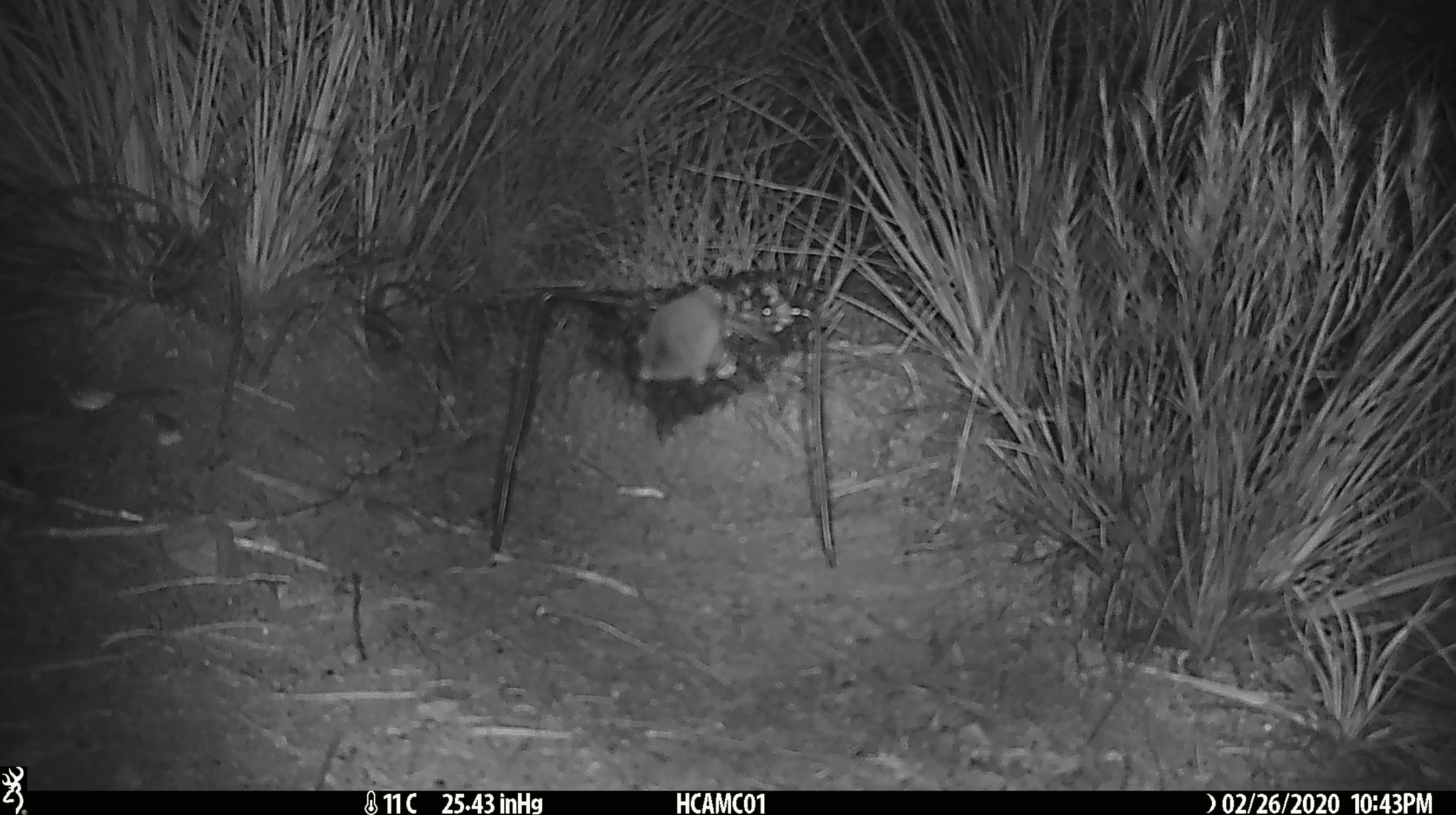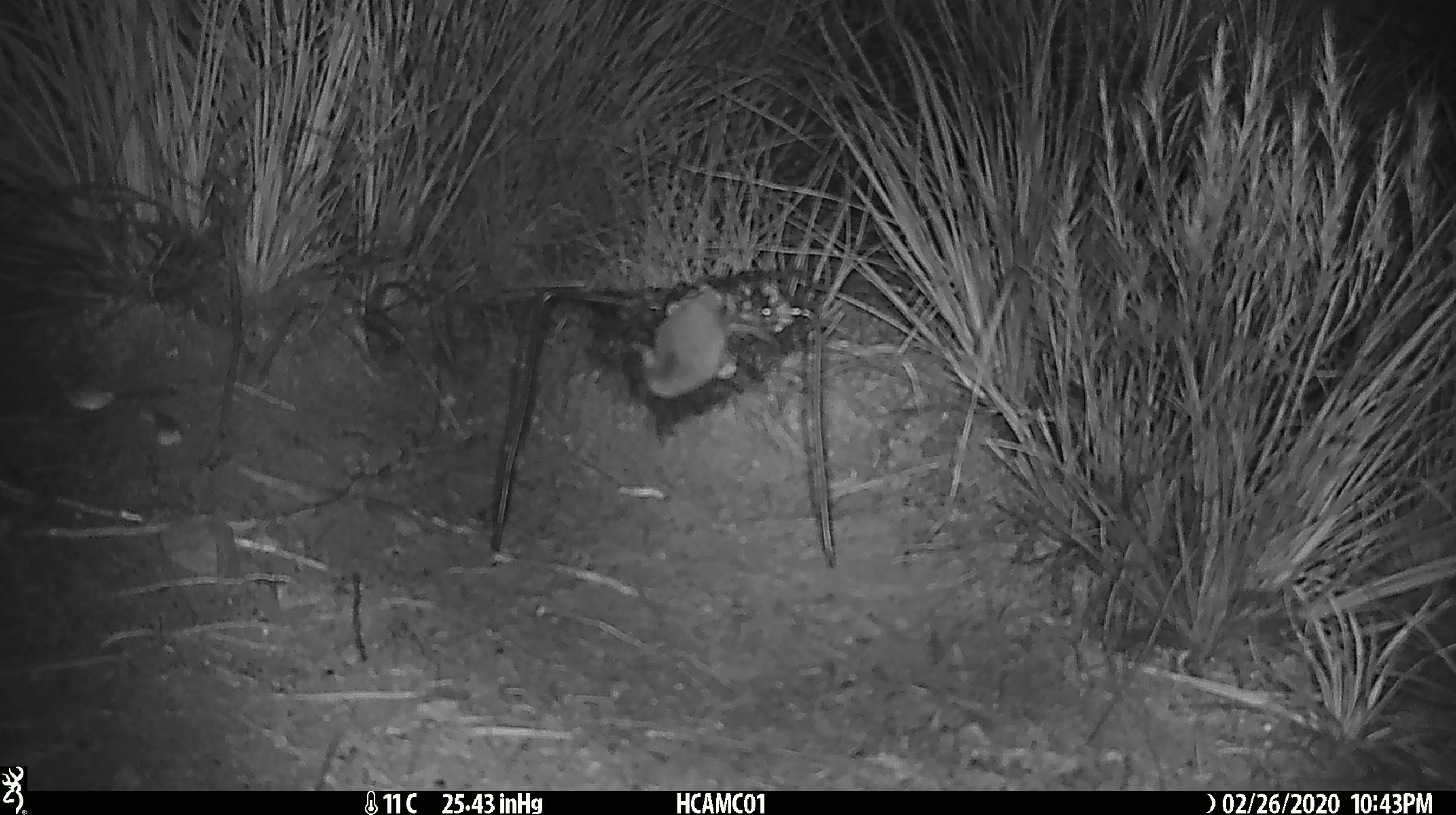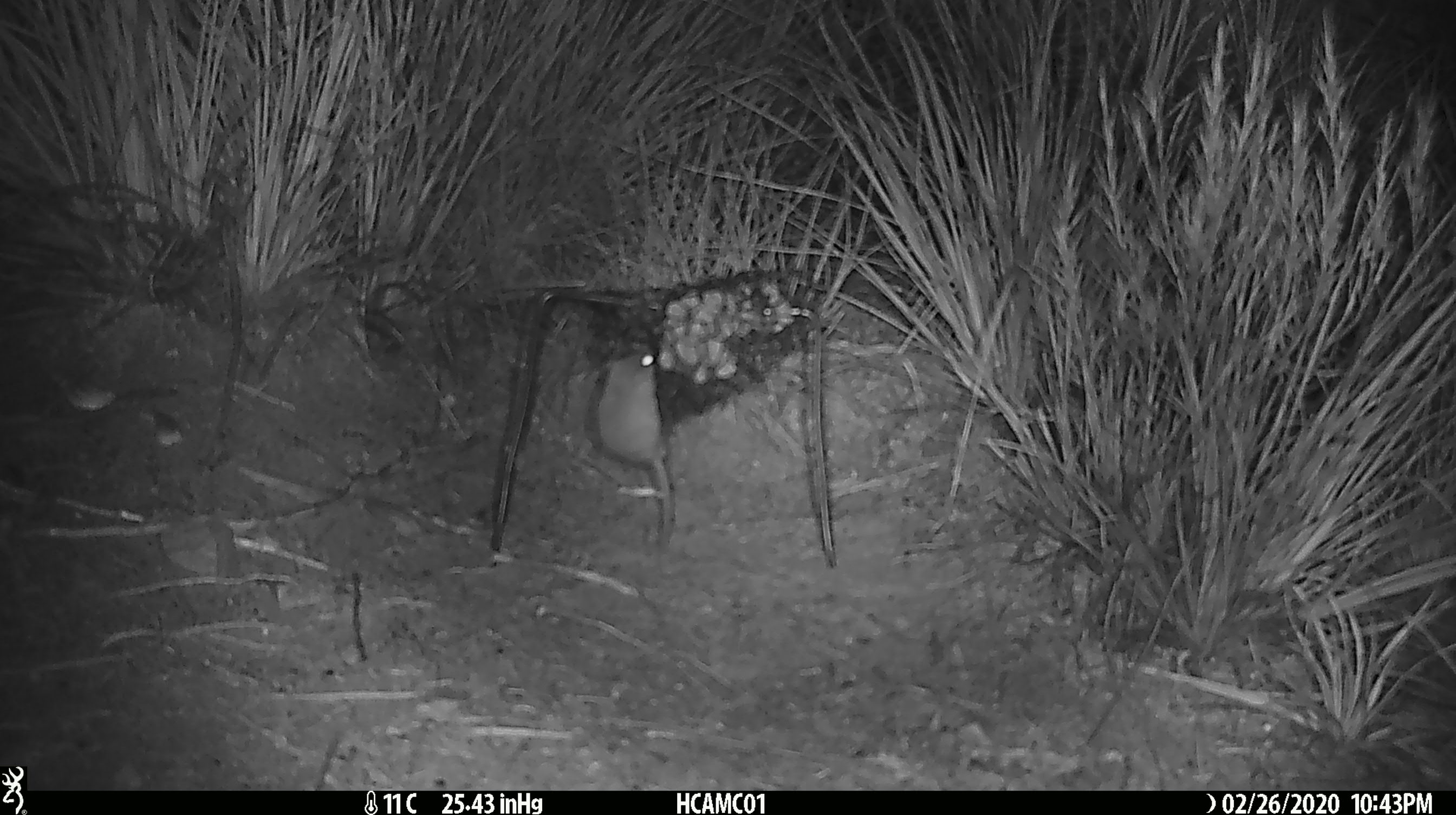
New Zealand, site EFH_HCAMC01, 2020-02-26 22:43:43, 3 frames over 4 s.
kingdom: Animalia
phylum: Chordata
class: Mammalia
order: Rodentia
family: Muridae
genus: Mus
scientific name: Mus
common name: mouse